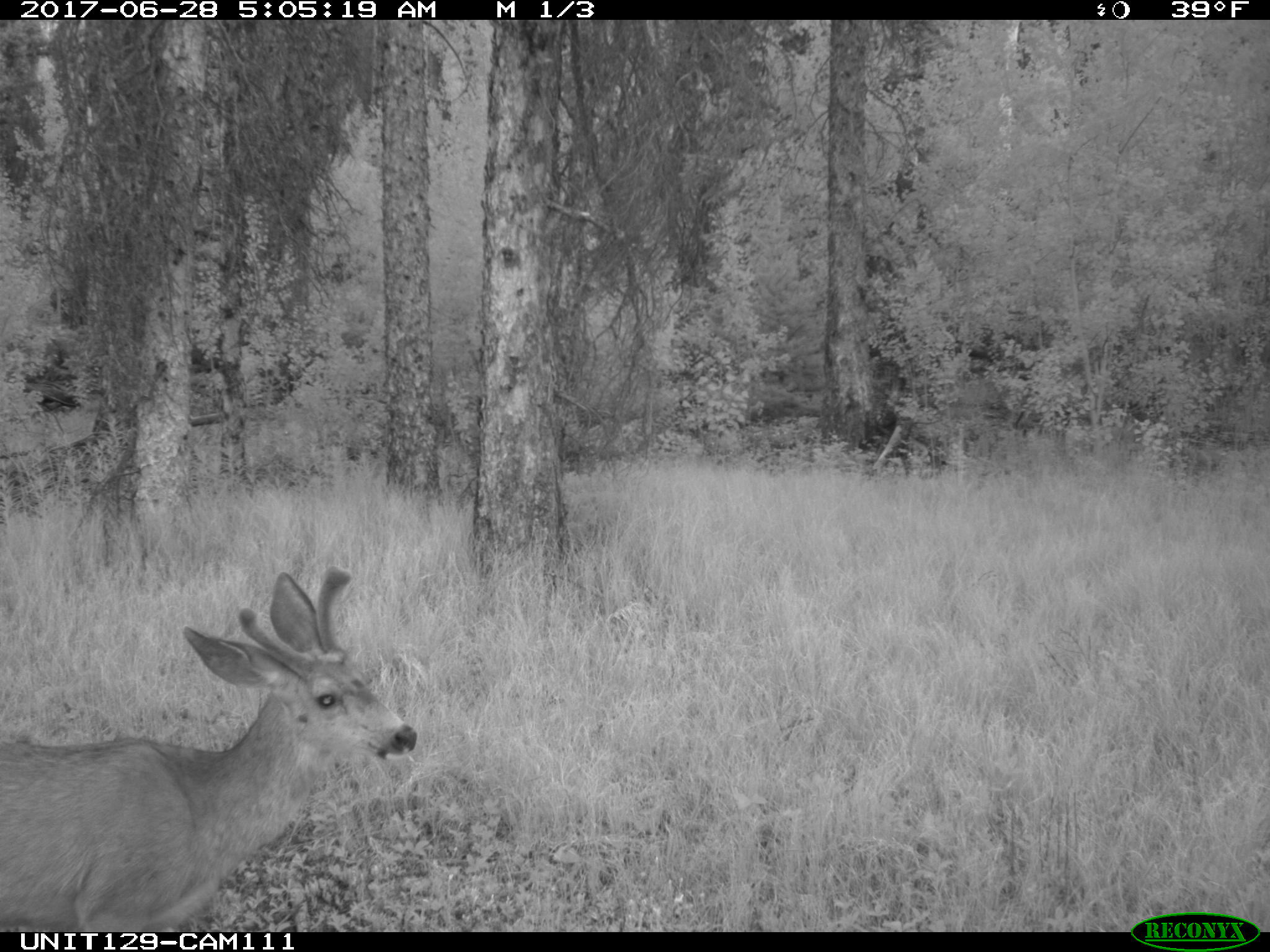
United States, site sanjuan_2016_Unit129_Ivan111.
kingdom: Animalia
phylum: Chordata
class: Mammalia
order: Artiodactyla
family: Cervidae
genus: Odocoileus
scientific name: Odocoileus hemionus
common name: mule deer